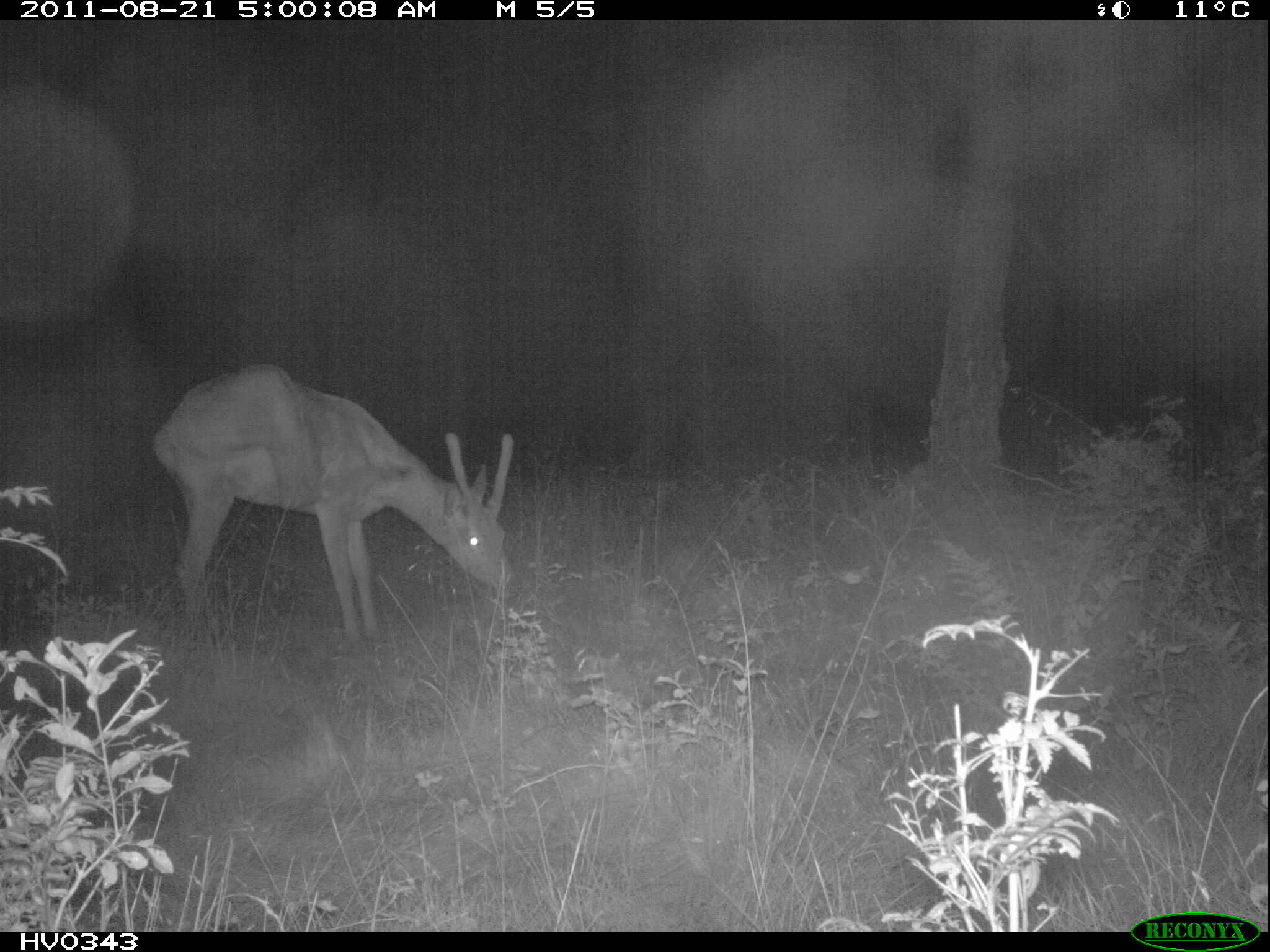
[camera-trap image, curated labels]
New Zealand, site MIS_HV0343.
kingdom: Animalia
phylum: Chordata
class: Mammalia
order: Artiodactyla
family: Cervidae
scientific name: Cervidae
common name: deer